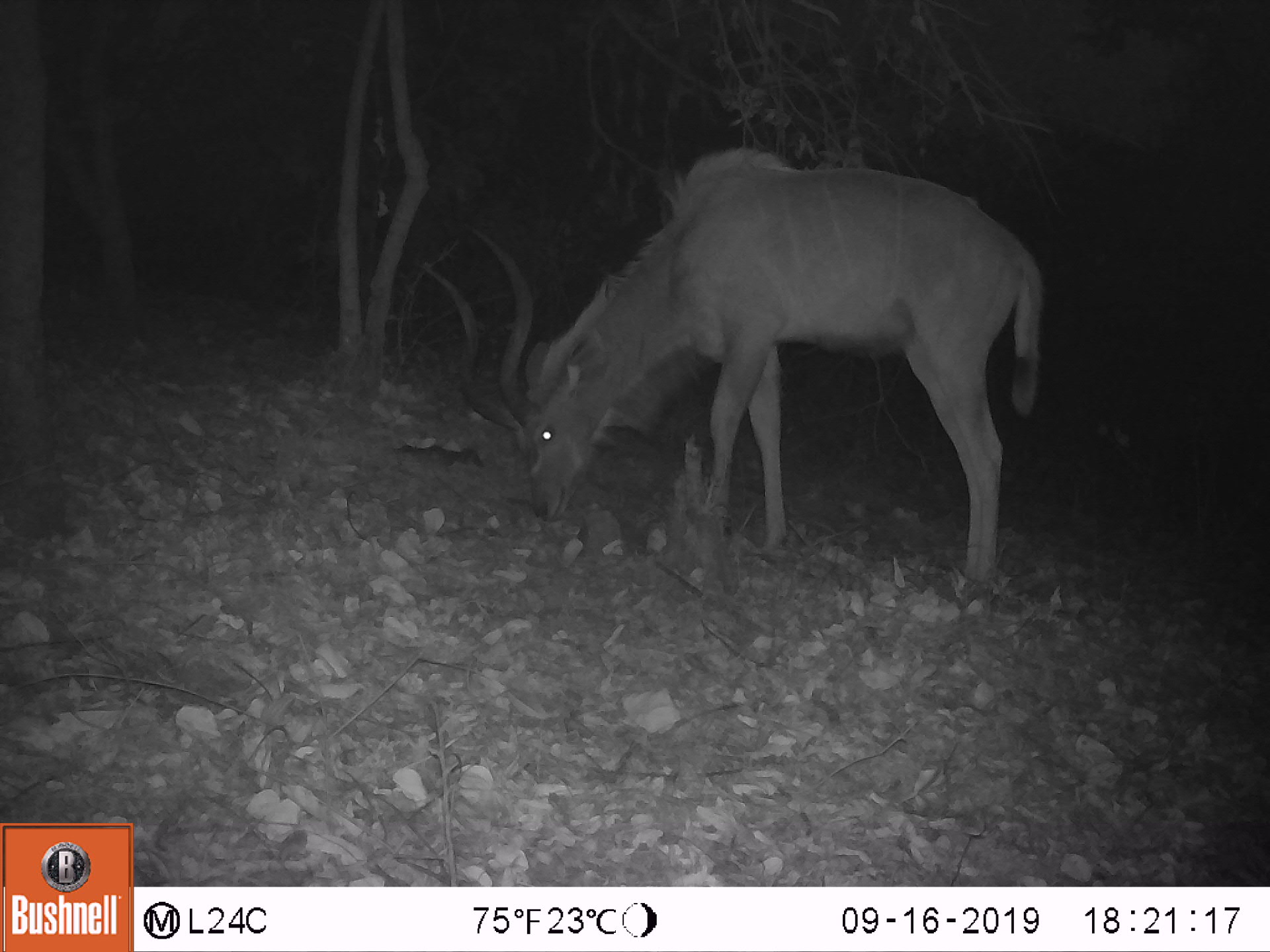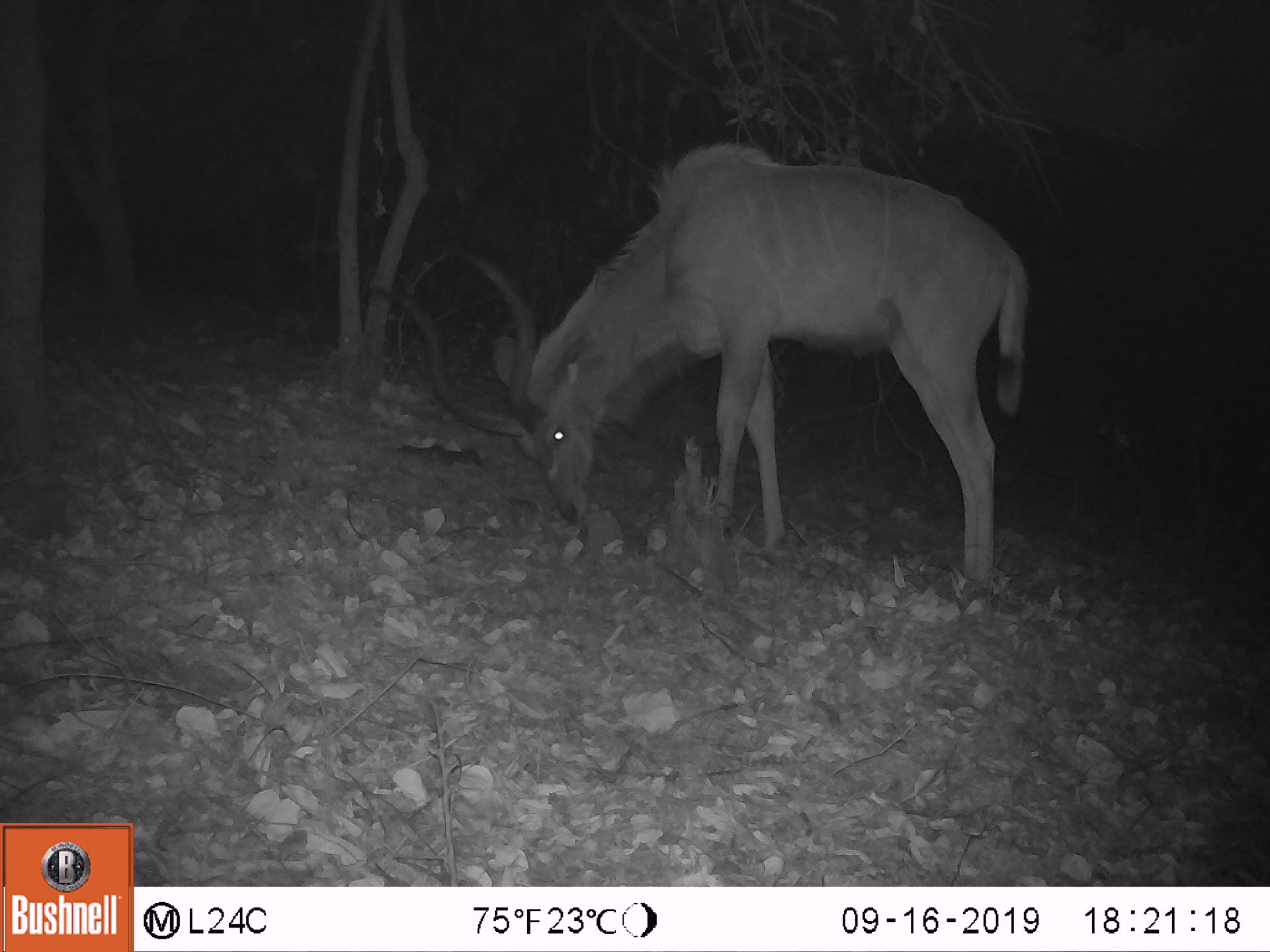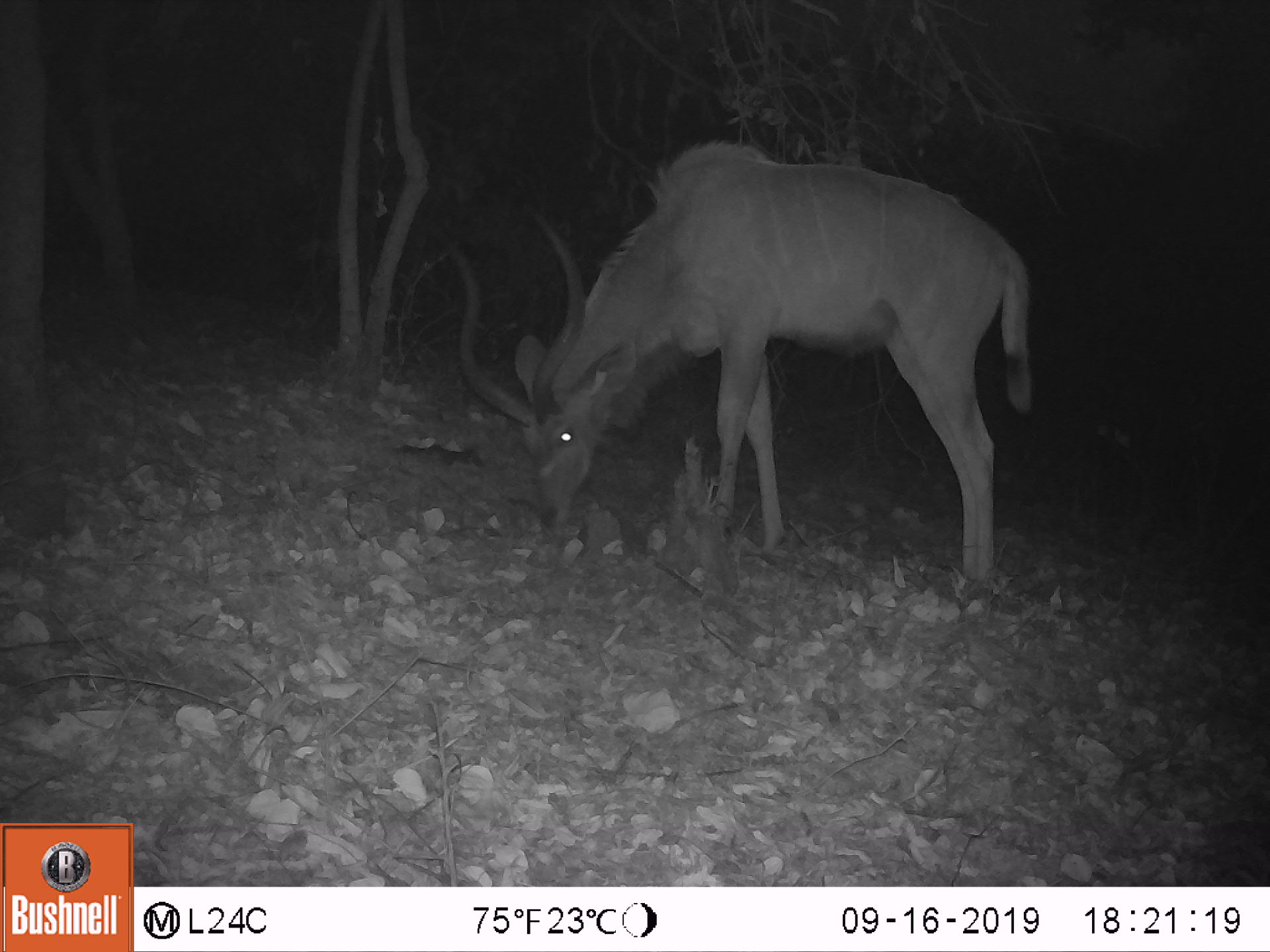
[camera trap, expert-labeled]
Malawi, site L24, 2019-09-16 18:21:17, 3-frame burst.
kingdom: Animalia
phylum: Chordata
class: Mammalia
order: Artiodactyla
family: Bovidae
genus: Tragelaphus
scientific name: Tragelaphus strepsiceros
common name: greater kudu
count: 1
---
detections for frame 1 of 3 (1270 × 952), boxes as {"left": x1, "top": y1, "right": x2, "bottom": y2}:
greater kudu: {"left": 411, "top": 120, "right": 1056, "bottom": 594}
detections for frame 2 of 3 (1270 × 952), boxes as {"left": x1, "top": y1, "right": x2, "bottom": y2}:
greater kudu: {"left": 364, "top": 131, "right": 1037, "bottom": 599}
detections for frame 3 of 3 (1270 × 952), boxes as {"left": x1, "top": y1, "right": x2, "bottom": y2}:
greater kudu: {"left": 433, "top": 136, "right": 1061, "bottom": 601}